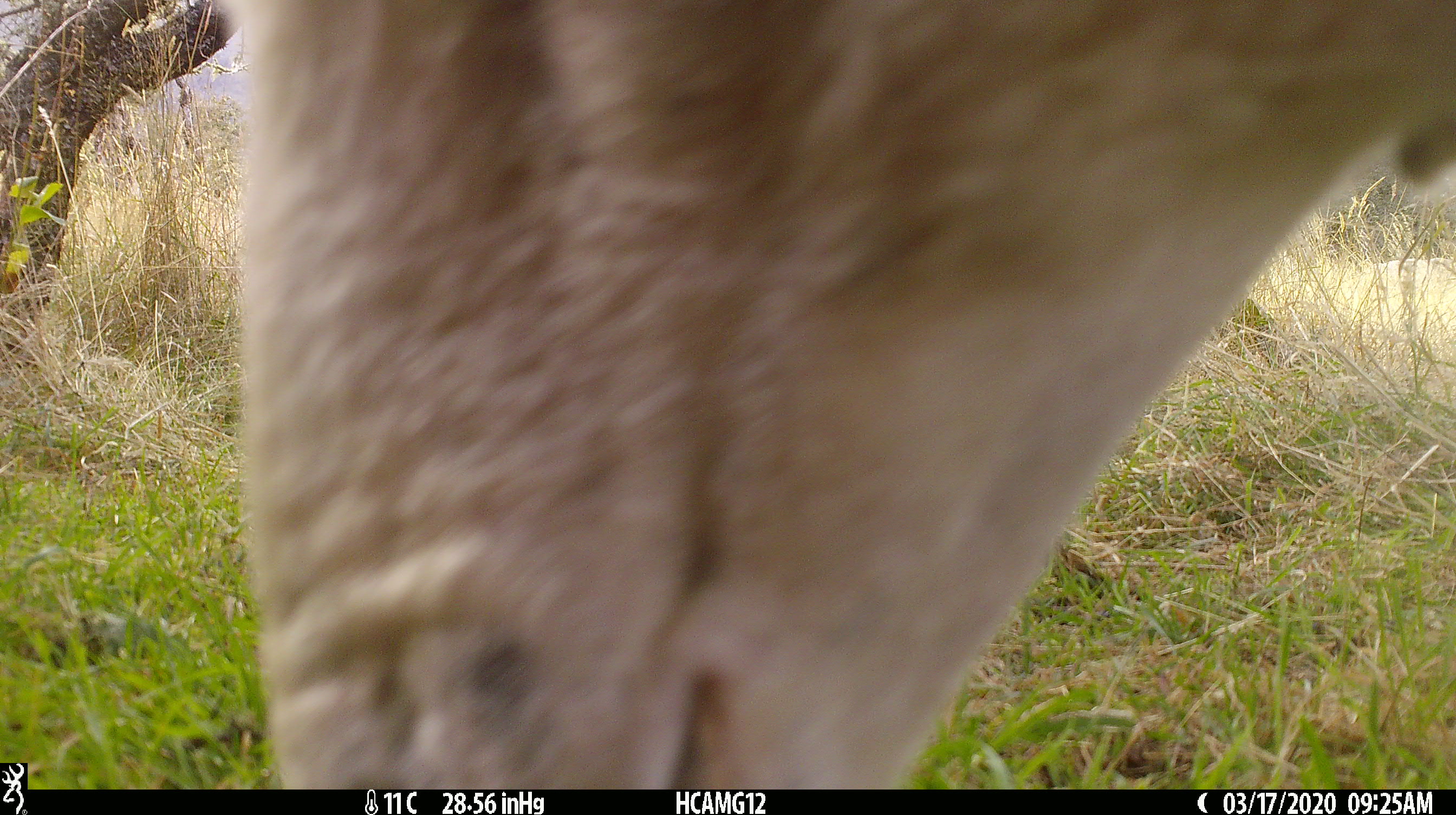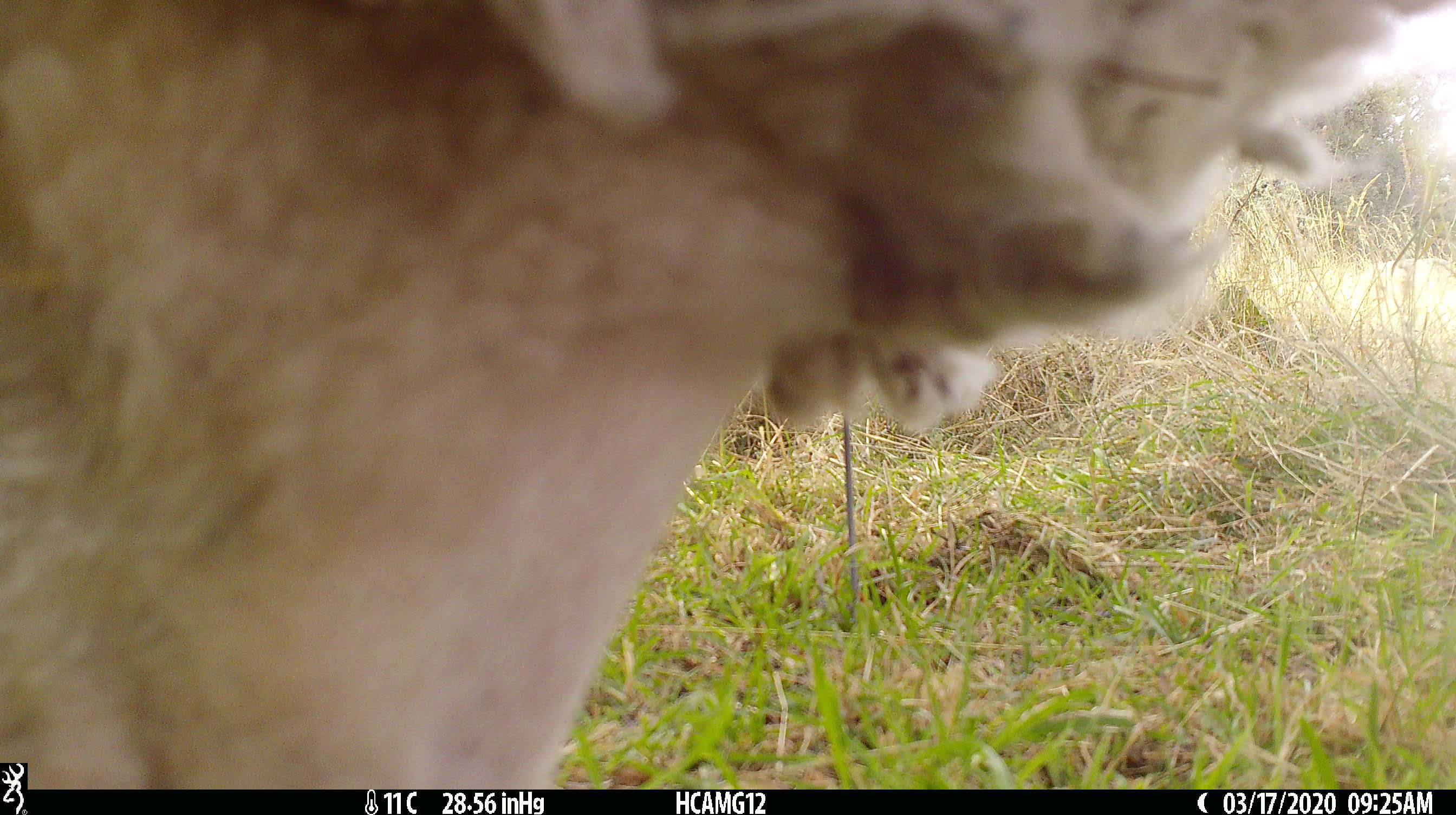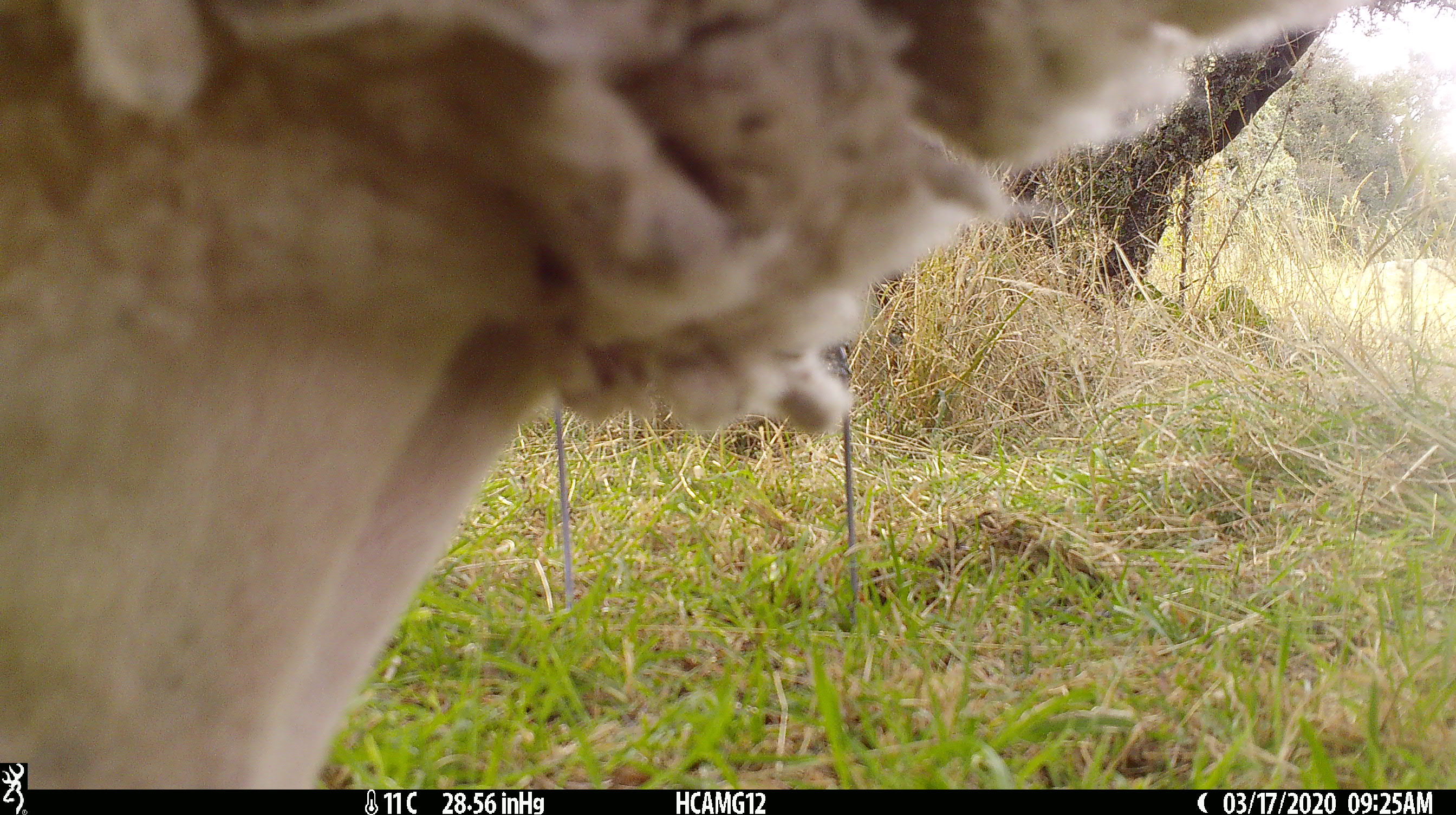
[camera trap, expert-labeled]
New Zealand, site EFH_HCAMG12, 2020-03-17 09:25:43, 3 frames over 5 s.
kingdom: Animalia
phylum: Chordata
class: Mammalia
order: Artiodactyla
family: Bovidae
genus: Ovis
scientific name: Ovis aries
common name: domestic sheep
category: sheep